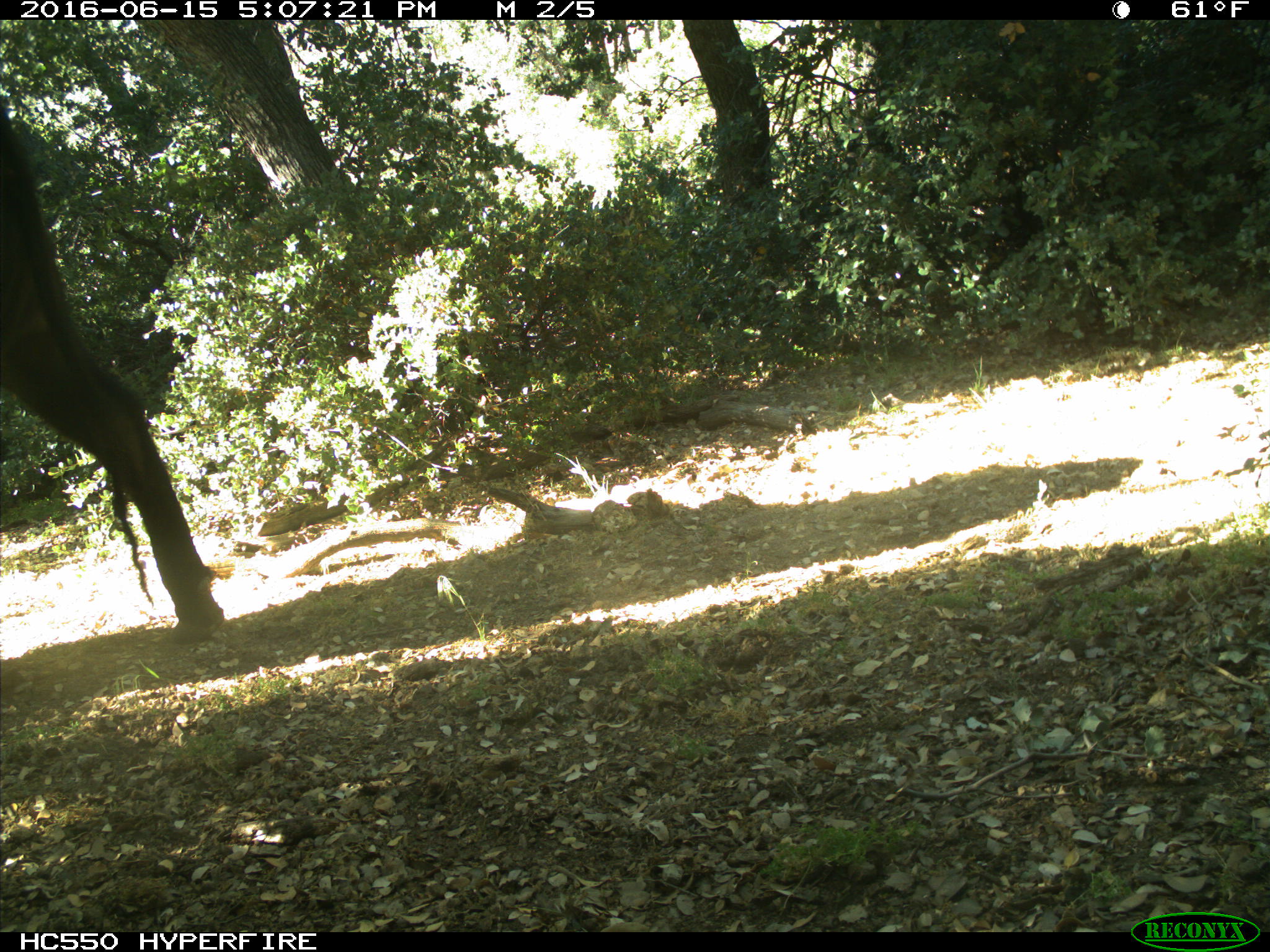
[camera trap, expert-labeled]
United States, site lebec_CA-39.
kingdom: Animalia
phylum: Chordata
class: Mammalia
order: Artiodactyla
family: Bovidae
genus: Bos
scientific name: Bos taurus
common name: domestic cow